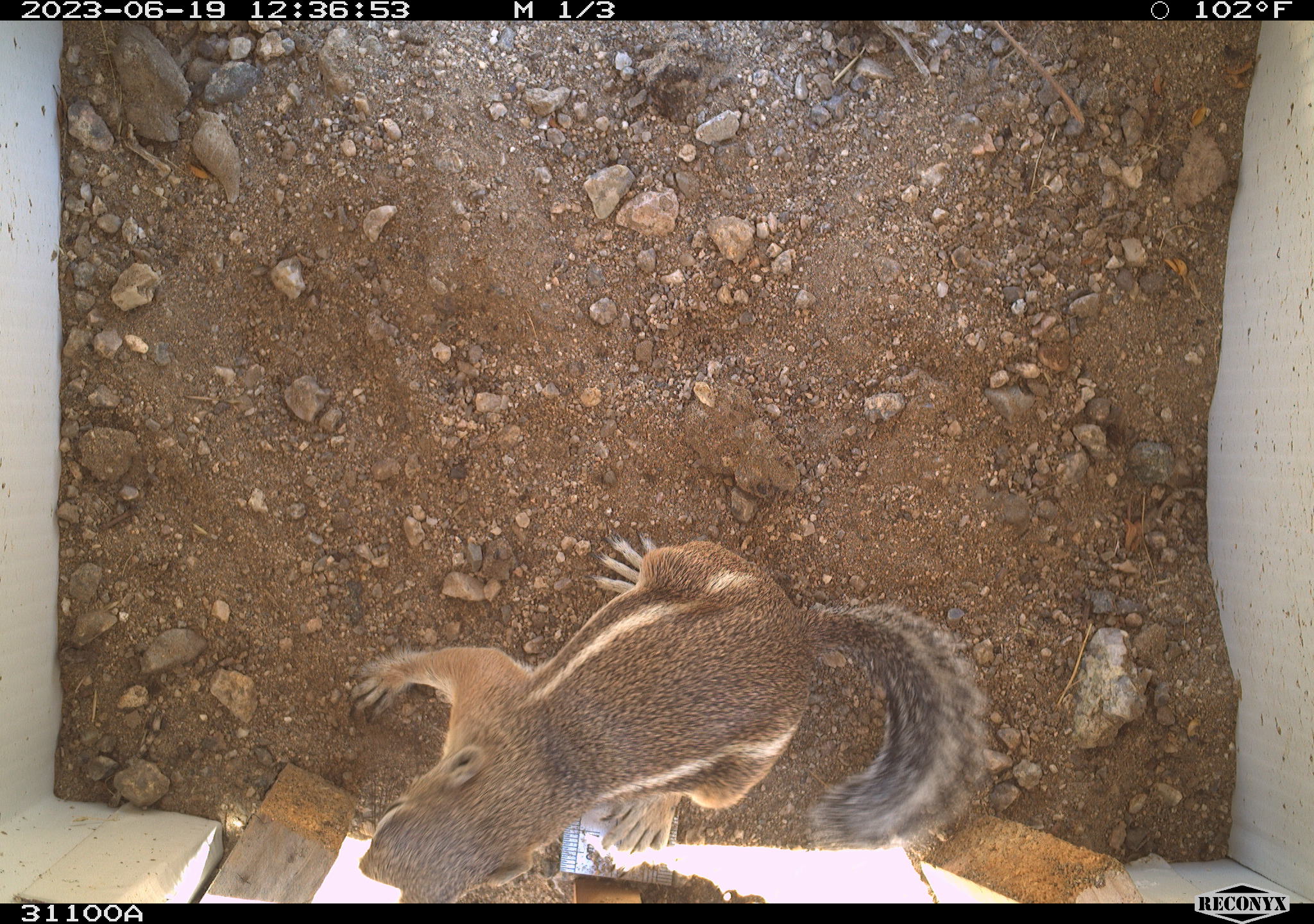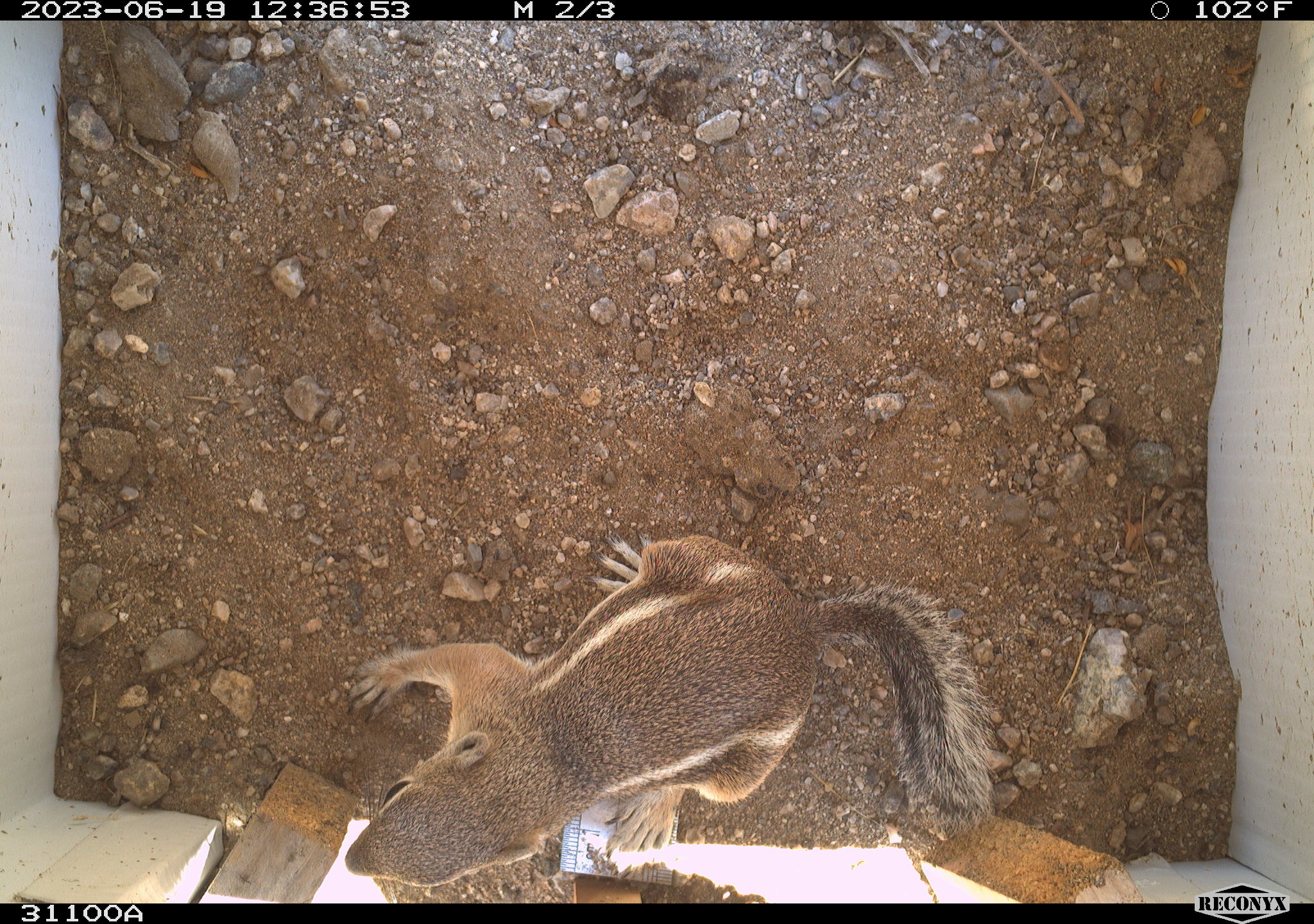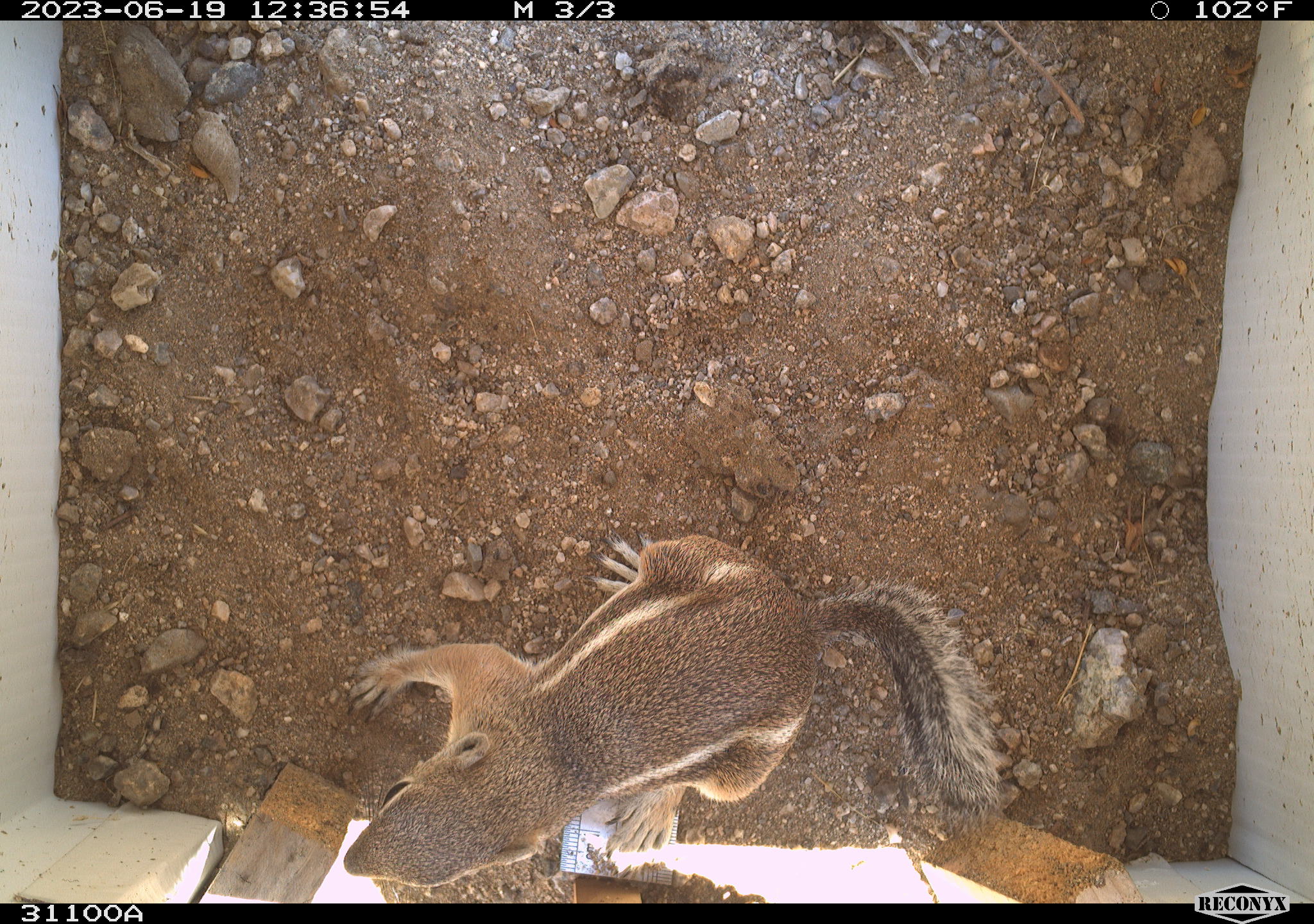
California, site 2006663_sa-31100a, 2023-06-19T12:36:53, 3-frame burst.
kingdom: Animalia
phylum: Chordata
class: Mammalia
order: Rodentia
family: Sciuridae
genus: Ammospermophilus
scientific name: Ammospermophilus leucurus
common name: white-tailed antelope squirrel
White-tailed antelope squirrel (Ammospermophilus leucurus).